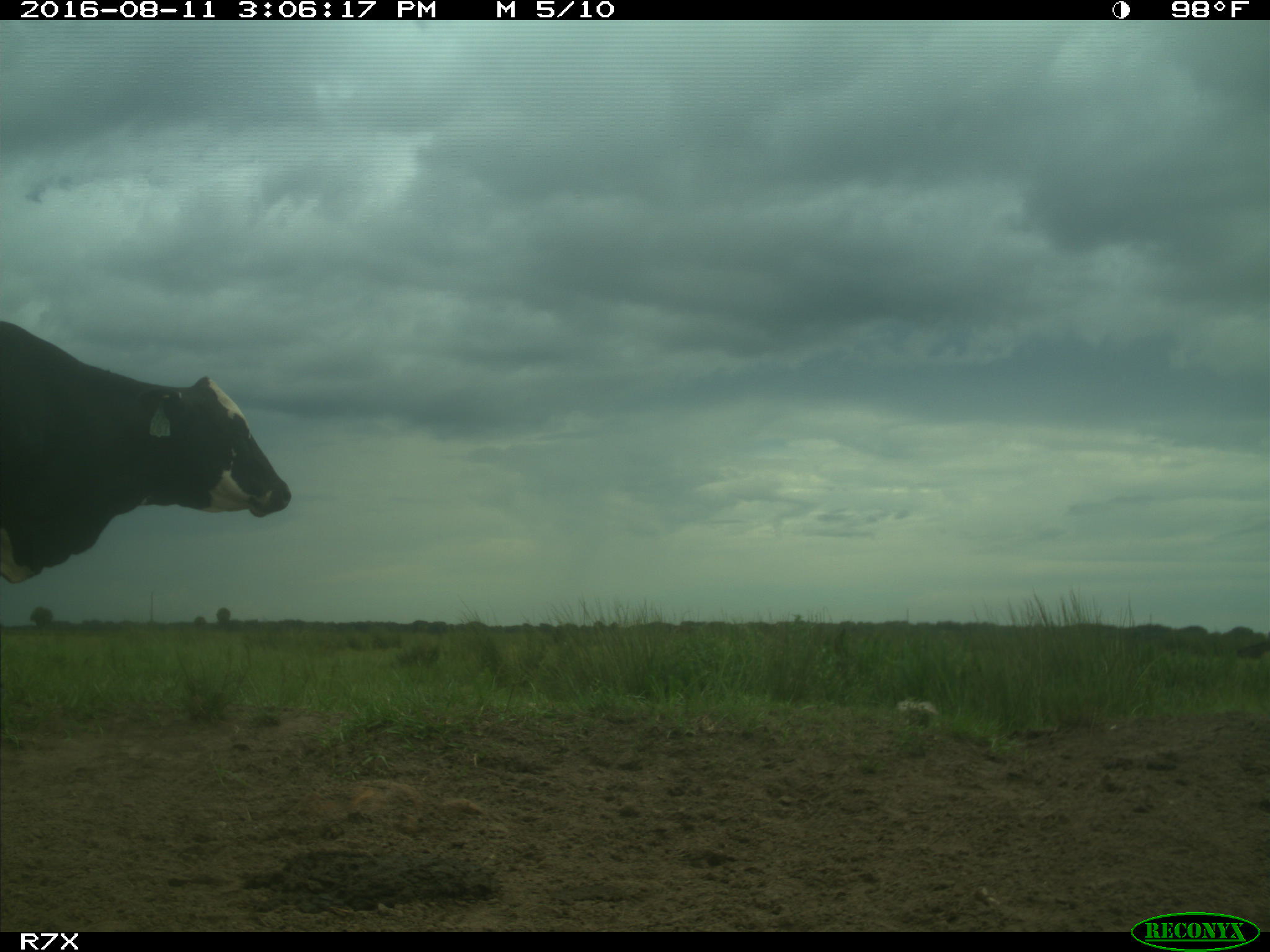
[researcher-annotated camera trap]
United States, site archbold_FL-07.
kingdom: Animalia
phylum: Chordata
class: Mammalia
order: Artiodactyla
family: Bovidae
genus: Bos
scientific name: Bos taurus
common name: domestic cow